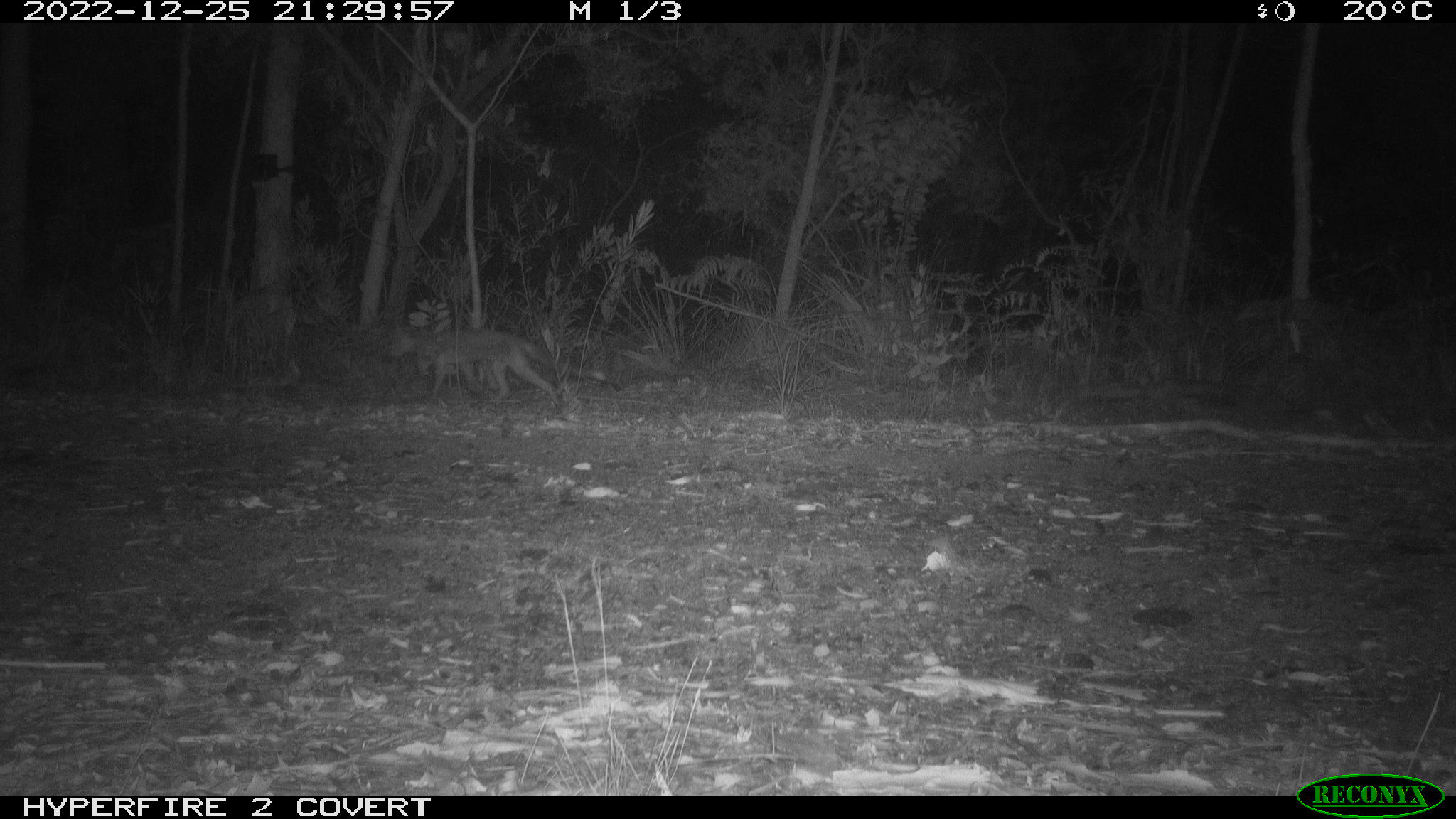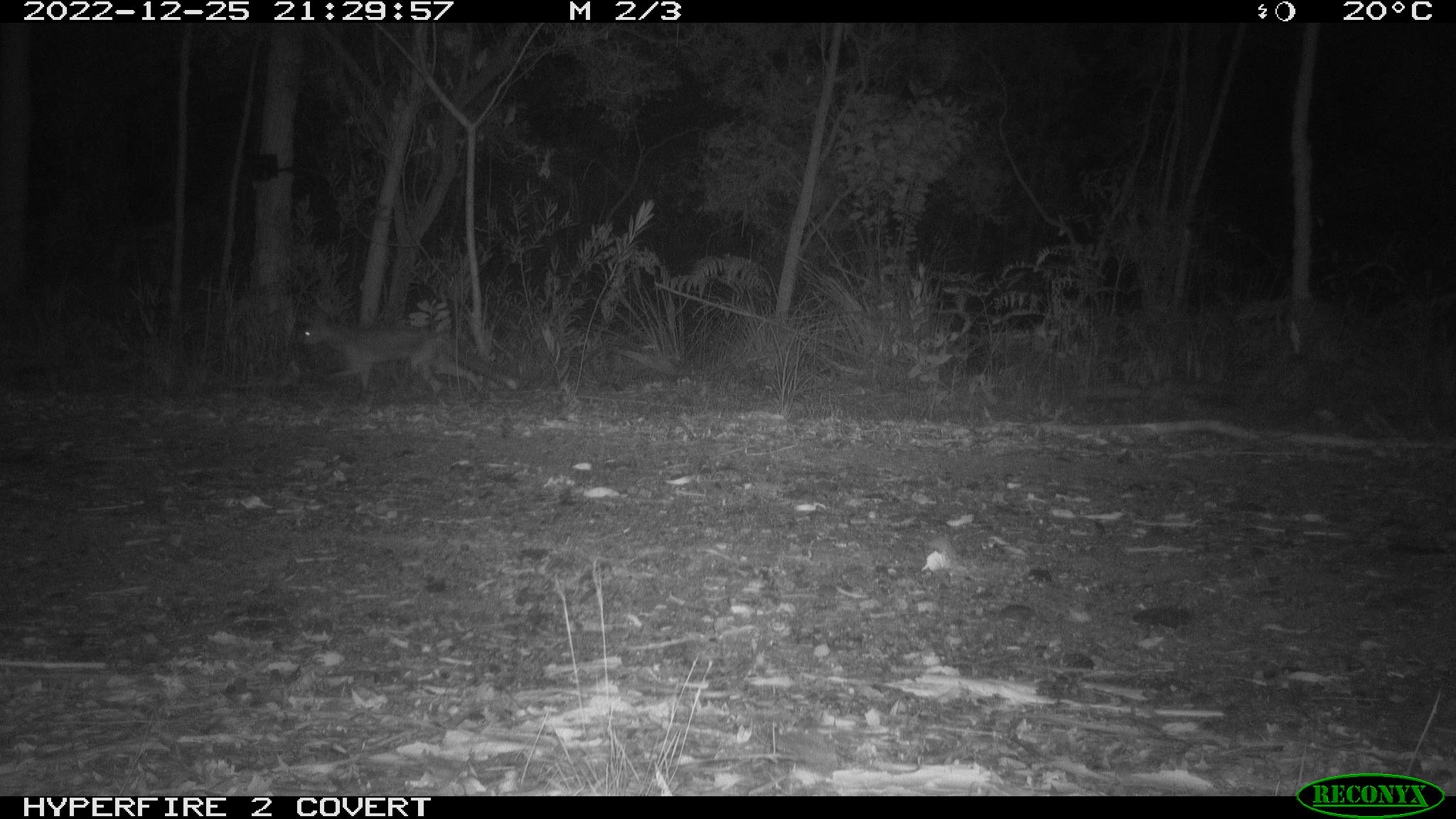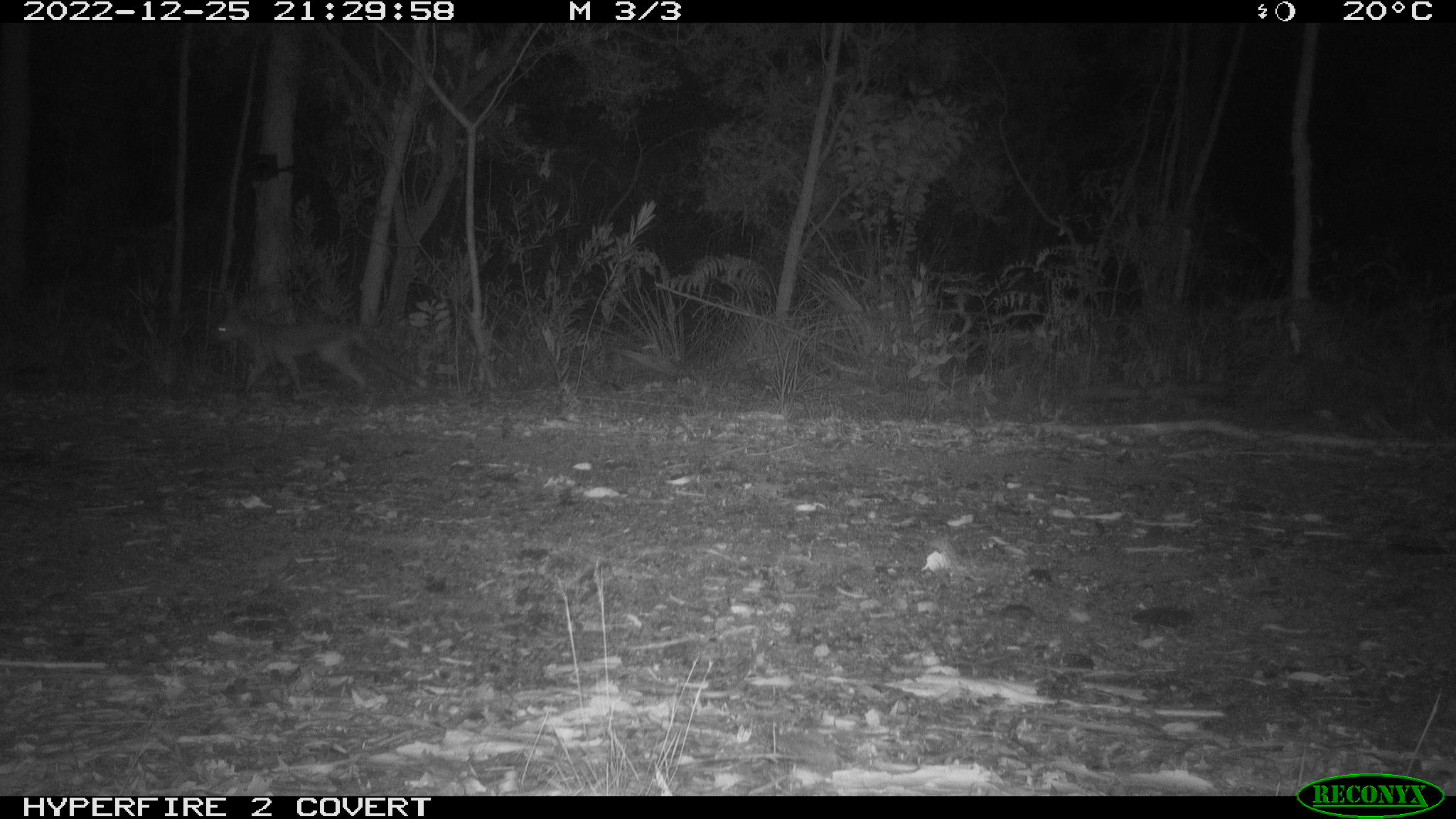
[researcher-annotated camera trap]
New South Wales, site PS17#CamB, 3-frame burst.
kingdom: Animalia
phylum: Chordata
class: Mammalia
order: Carnivora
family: Canidae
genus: Vulpes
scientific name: Vulpes vulpes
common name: red fox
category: fox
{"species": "fox (red fox) (Vulpes vulpes)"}